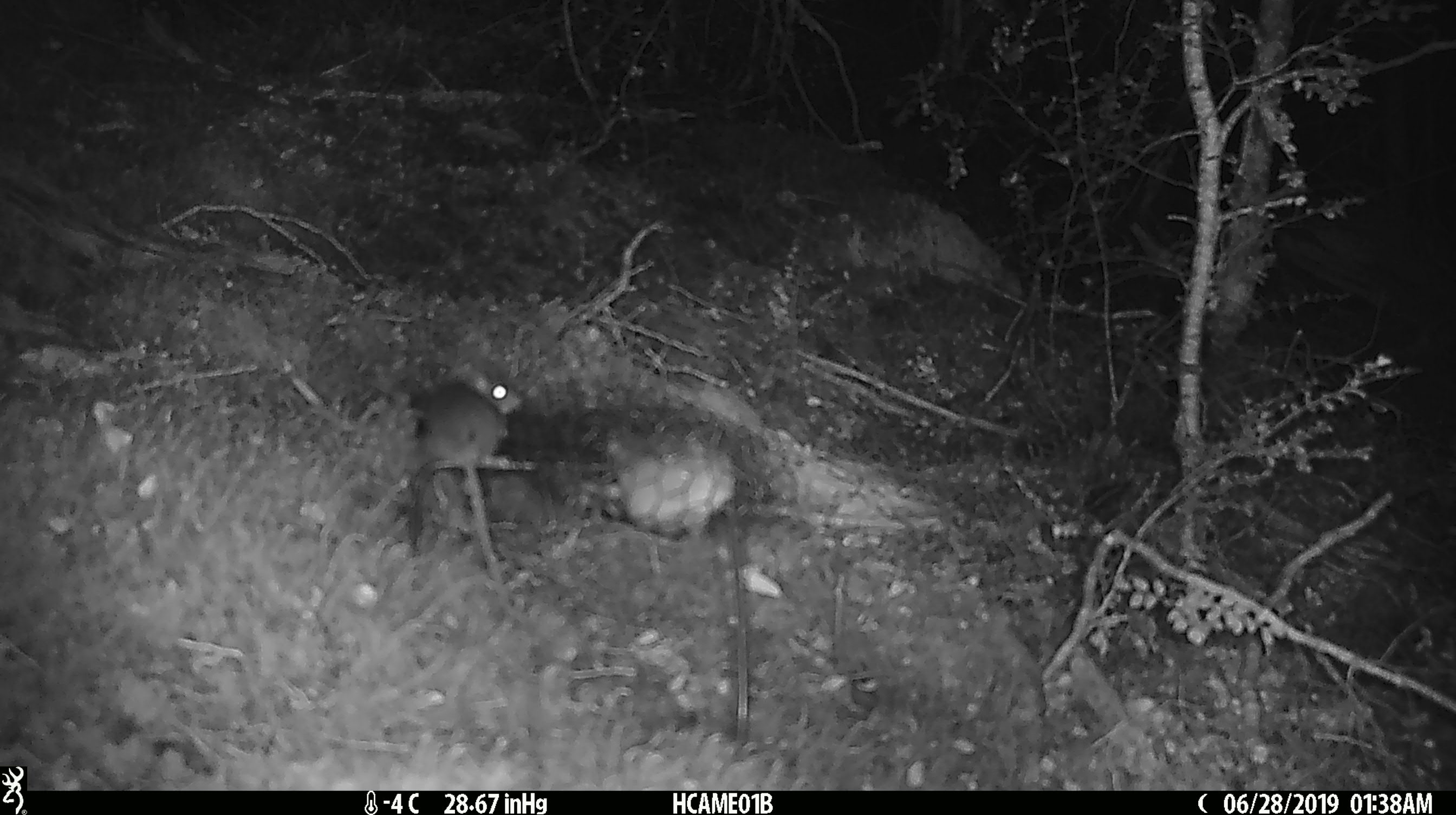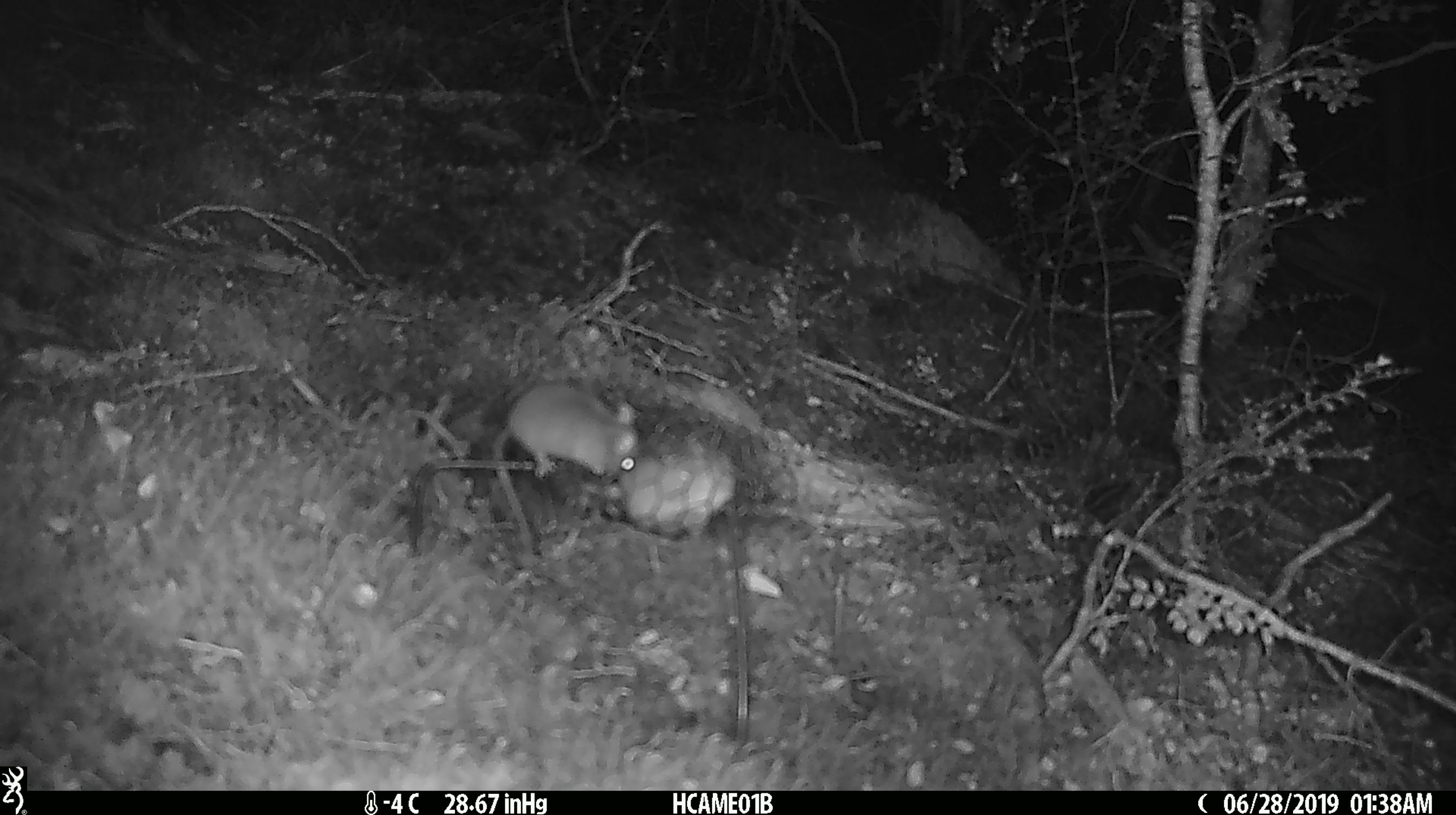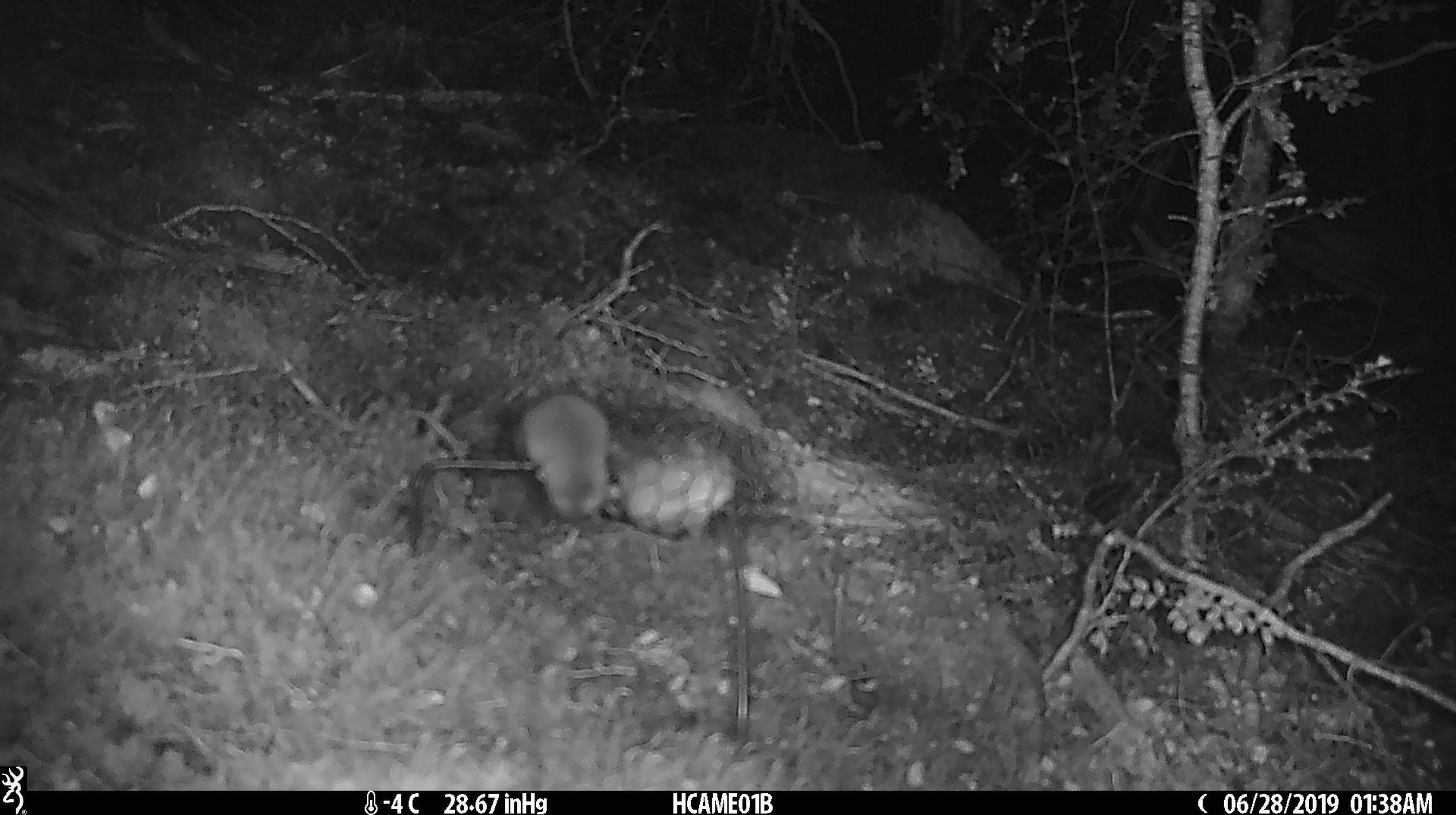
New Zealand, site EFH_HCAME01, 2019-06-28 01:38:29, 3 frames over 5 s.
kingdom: Animalia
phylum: Chordata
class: Mammalia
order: Rodentia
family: Muridae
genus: Mus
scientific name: Mus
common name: mouse